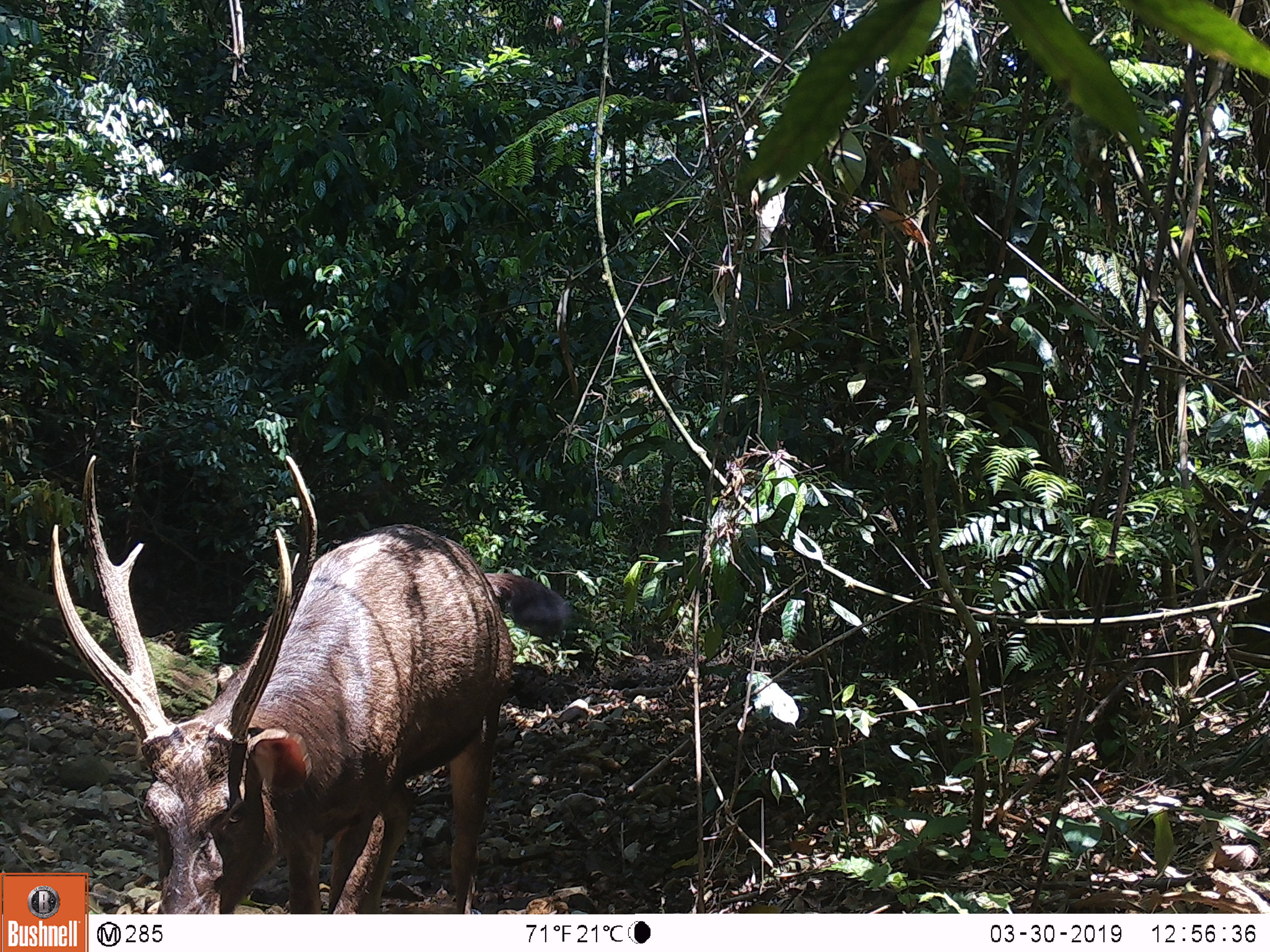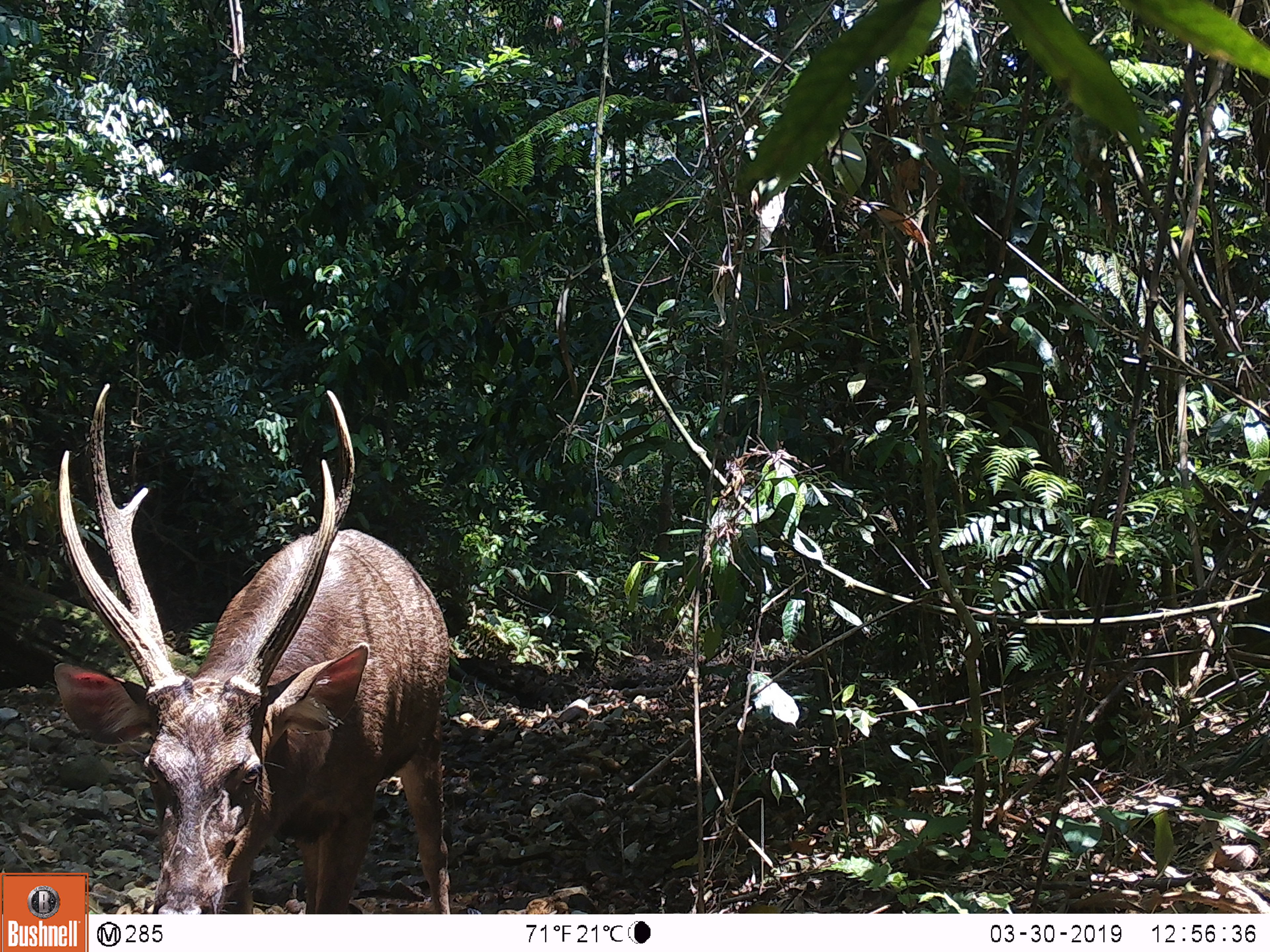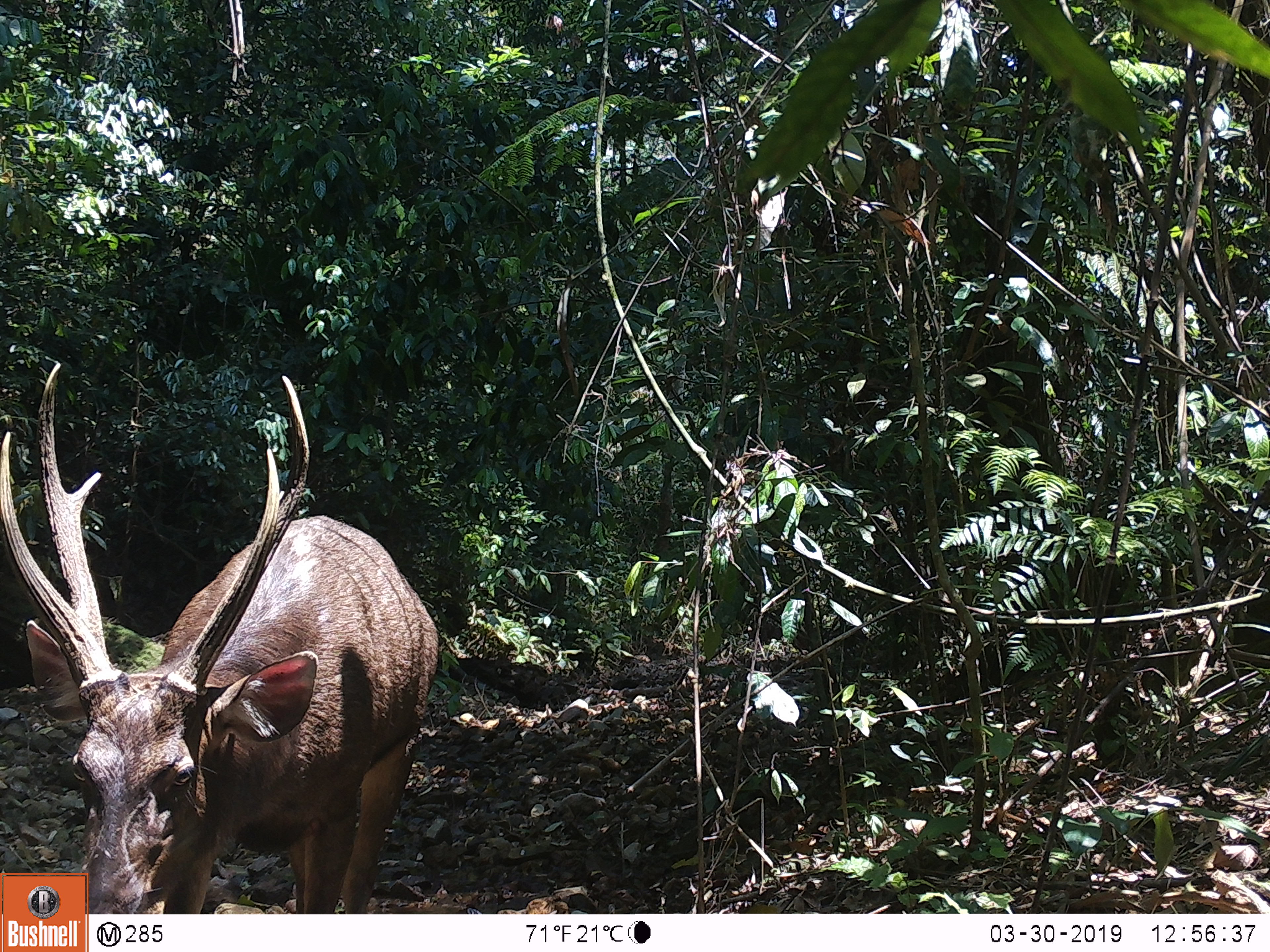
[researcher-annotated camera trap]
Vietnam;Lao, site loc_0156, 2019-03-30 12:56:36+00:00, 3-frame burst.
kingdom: Animalia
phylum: Chordata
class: Mammalia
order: Artiodactyla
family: Cervidae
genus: Rusa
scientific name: Rusa unicolor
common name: sambar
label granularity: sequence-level